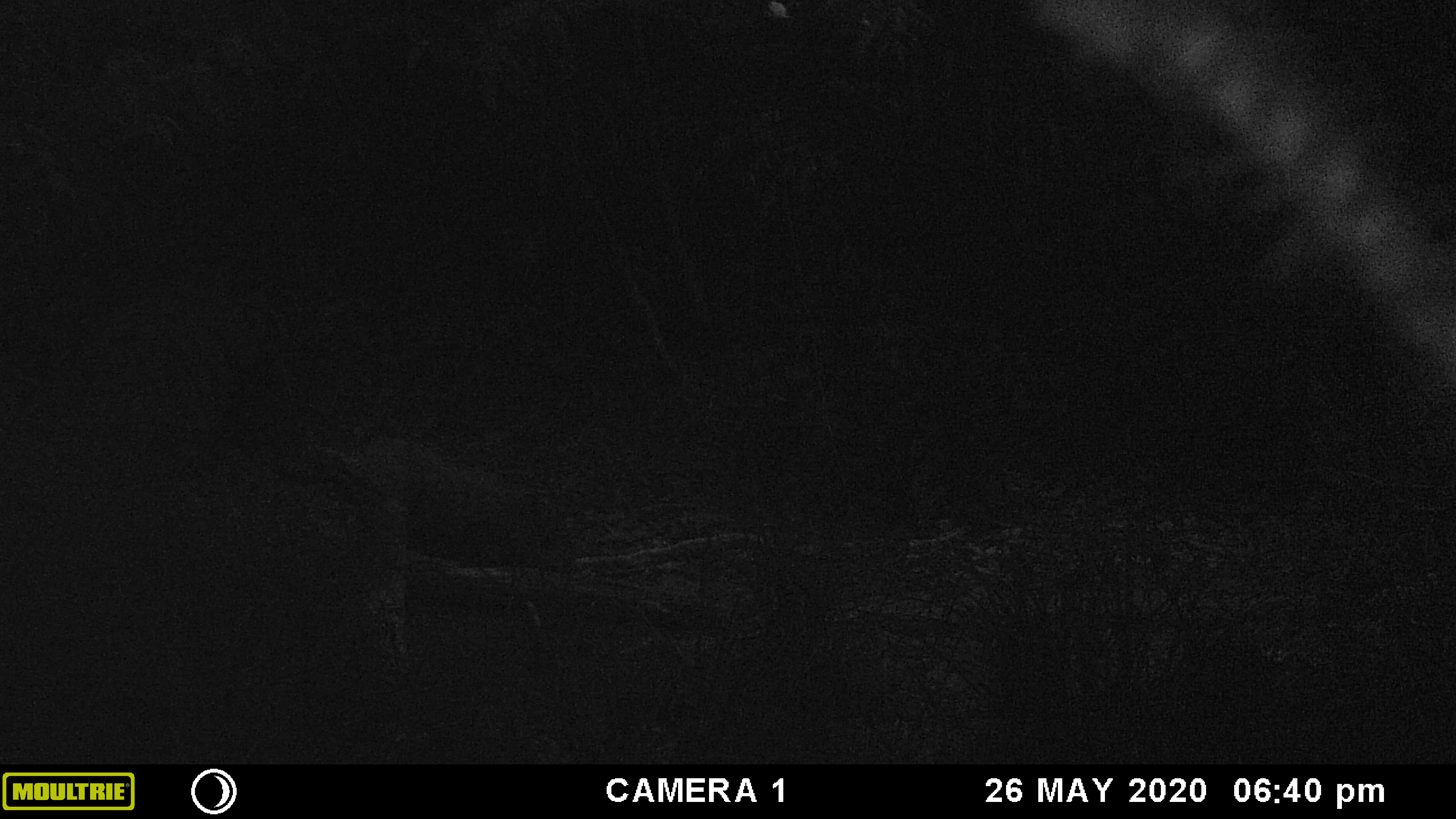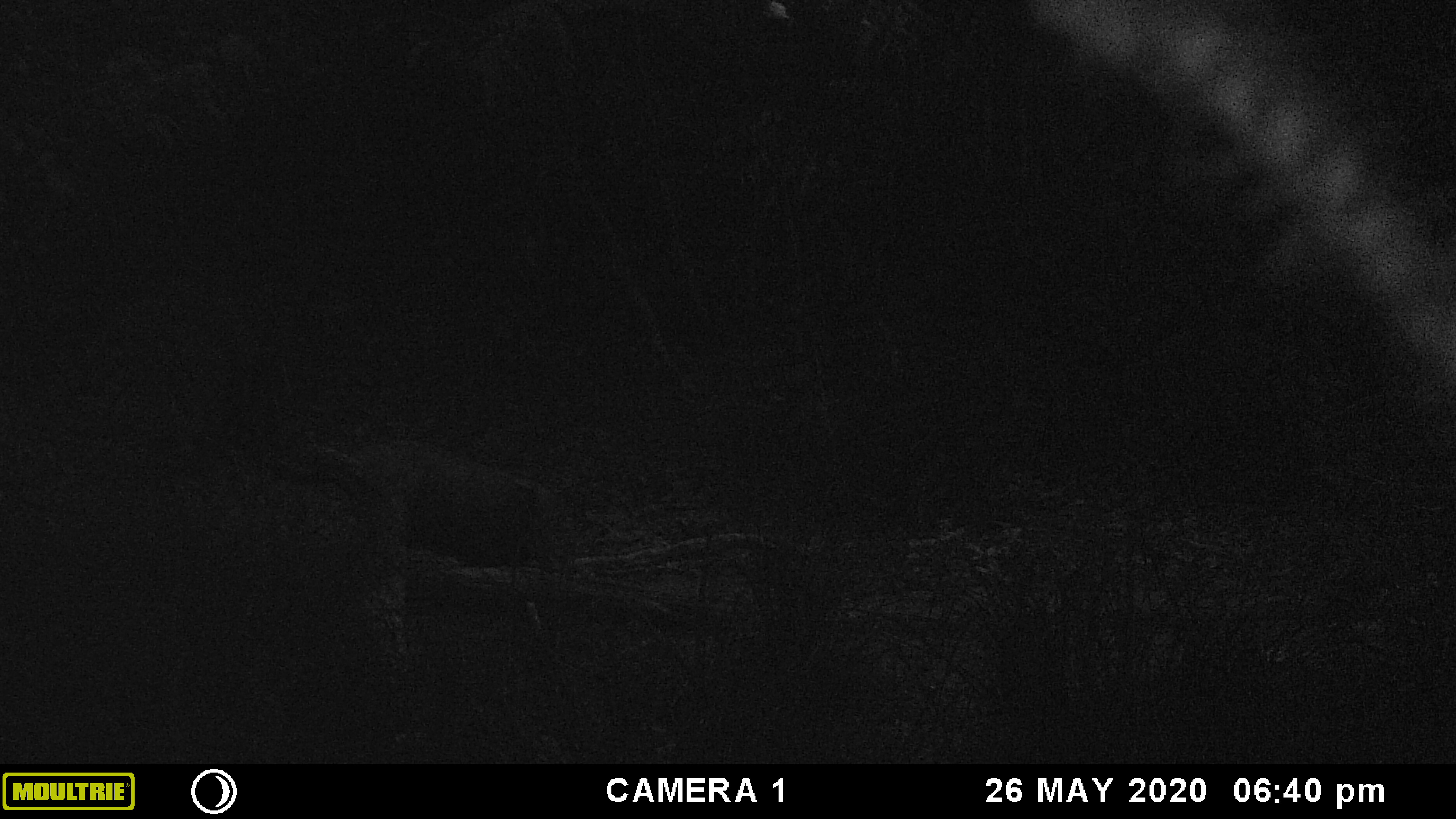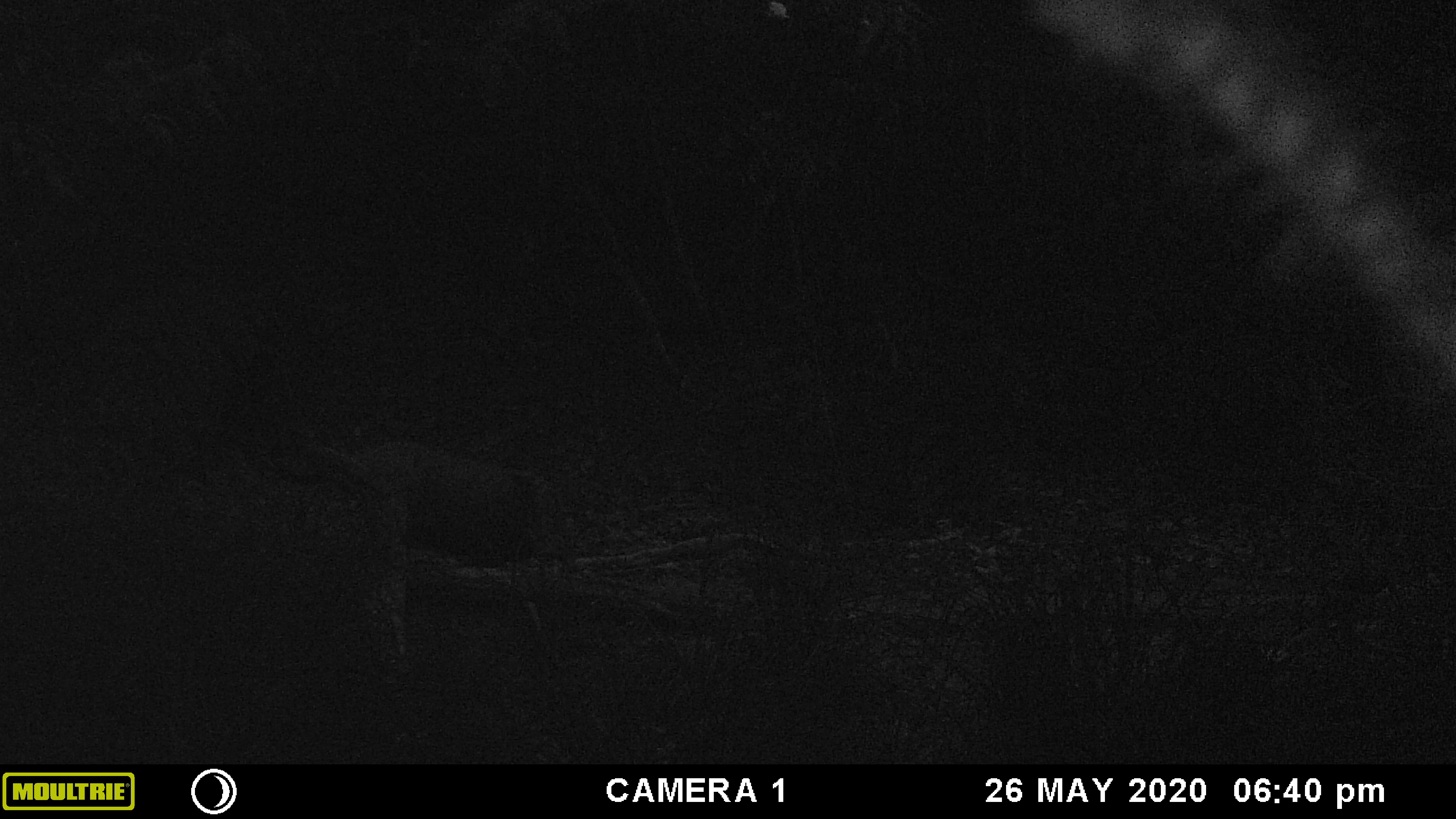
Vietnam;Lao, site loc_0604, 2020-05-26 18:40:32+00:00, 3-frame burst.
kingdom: Animalia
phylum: Chordata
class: Mammalia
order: Artiodactyla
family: Suidae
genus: Sus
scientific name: Sus scrofa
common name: eurasian wild pig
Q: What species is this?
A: Eurasian wild pig (Sus scrofa).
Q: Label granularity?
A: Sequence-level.